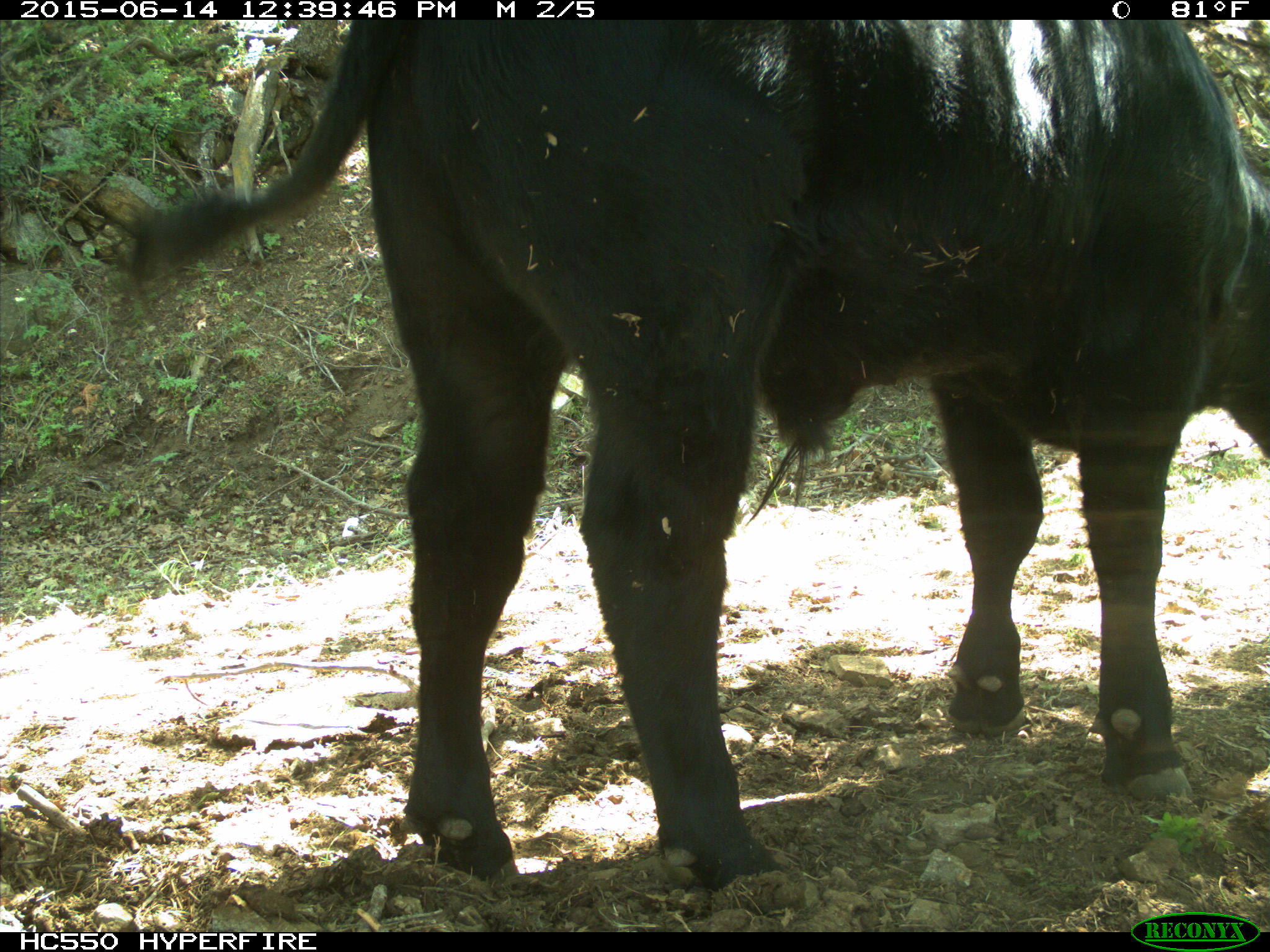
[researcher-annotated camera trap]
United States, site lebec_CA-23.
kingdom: Animalia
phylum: Chordata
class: Mammalia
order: Artiodactyla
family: Bovidae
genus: Bos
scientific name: Bos taurus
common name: domestic cow